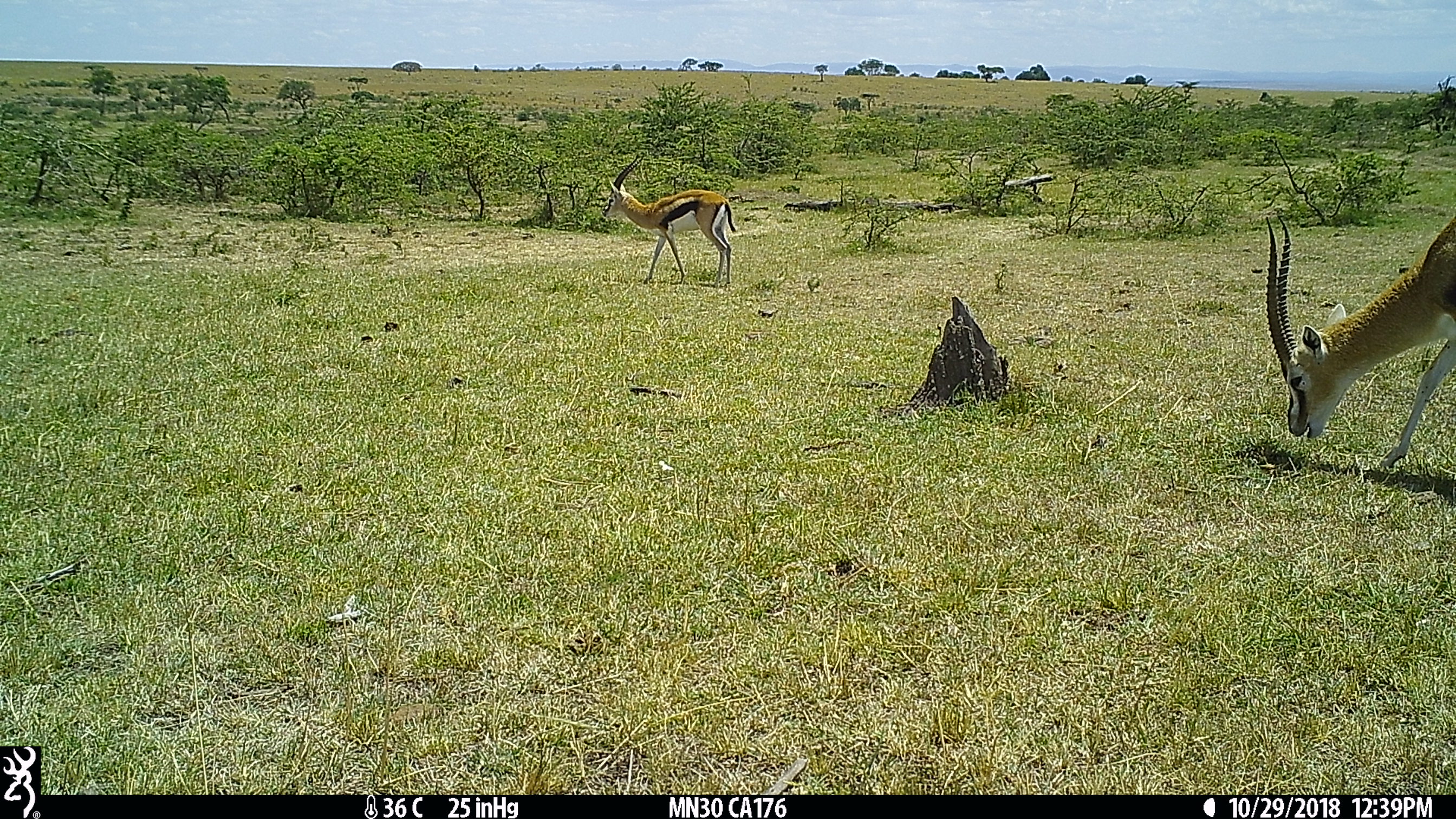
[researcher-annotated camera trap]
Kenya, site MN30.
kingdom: Animalia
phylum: Chordata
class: Mammalia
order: Artiodactyla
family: Bovidae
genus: Eudorcas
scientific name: Eudorcas thomsonii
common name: thomon's gazelle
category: gazelle thomsons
Gazelle thomsons (thomon's gazelle) (Eudorcas thomsonii).